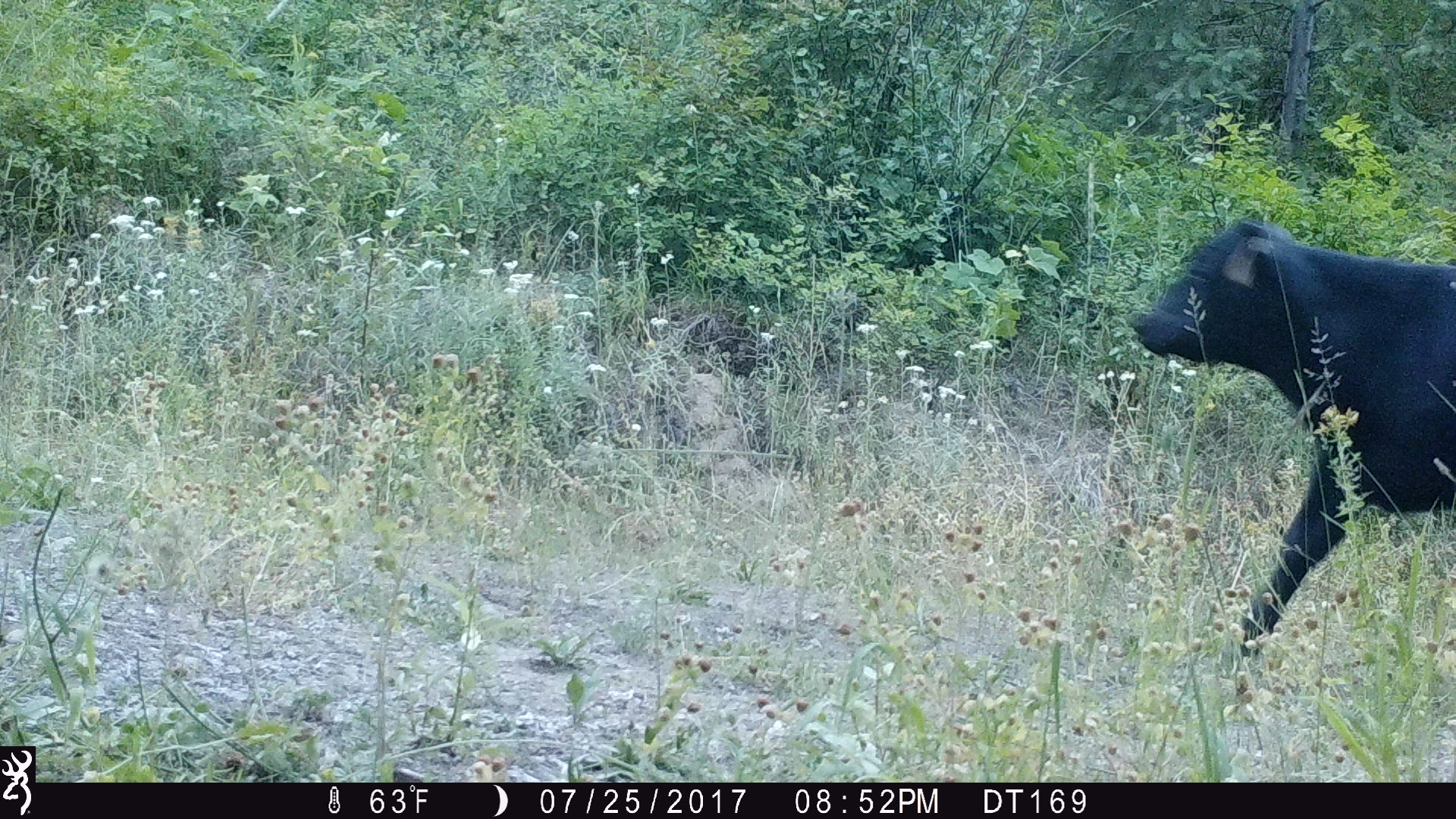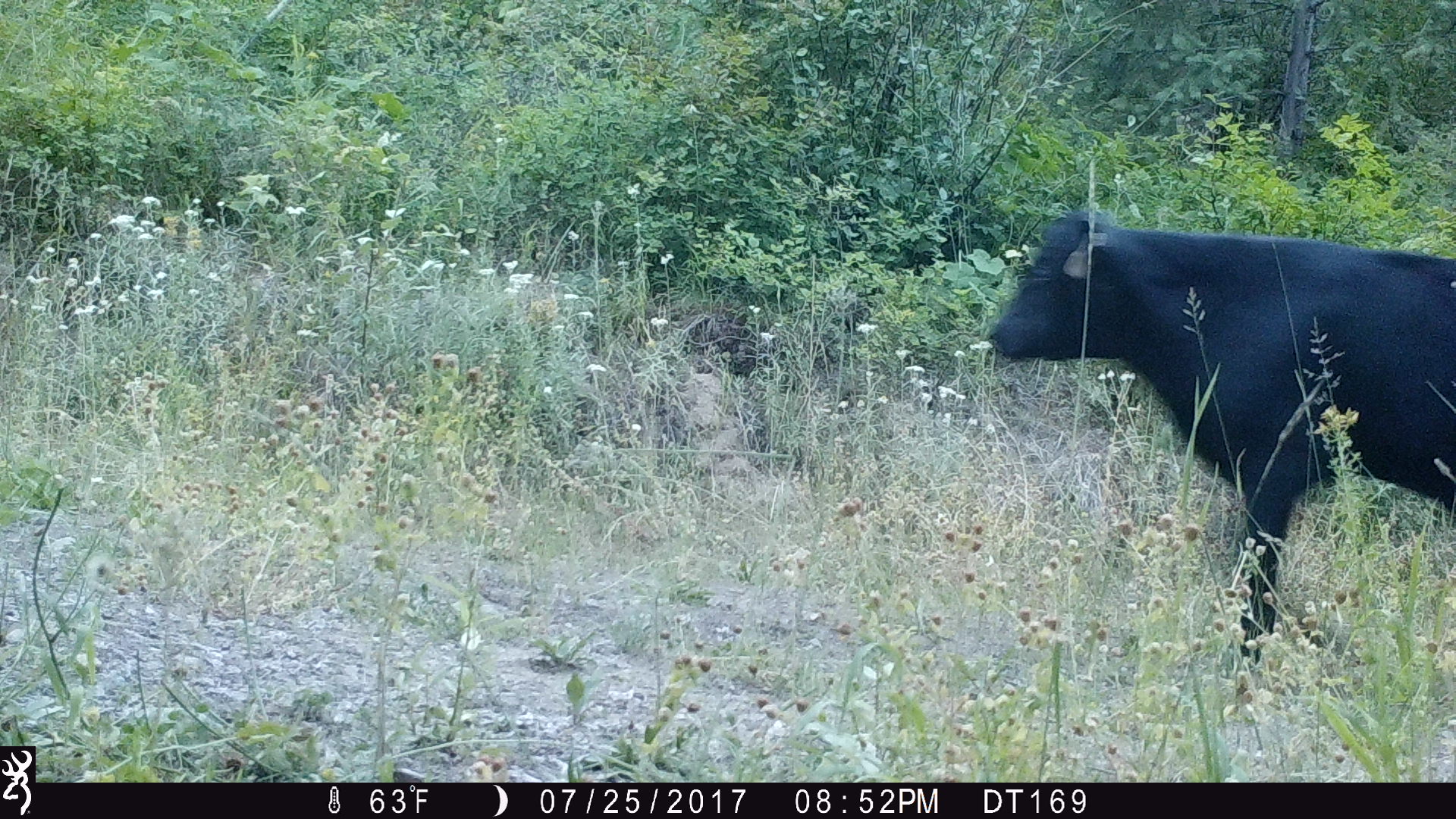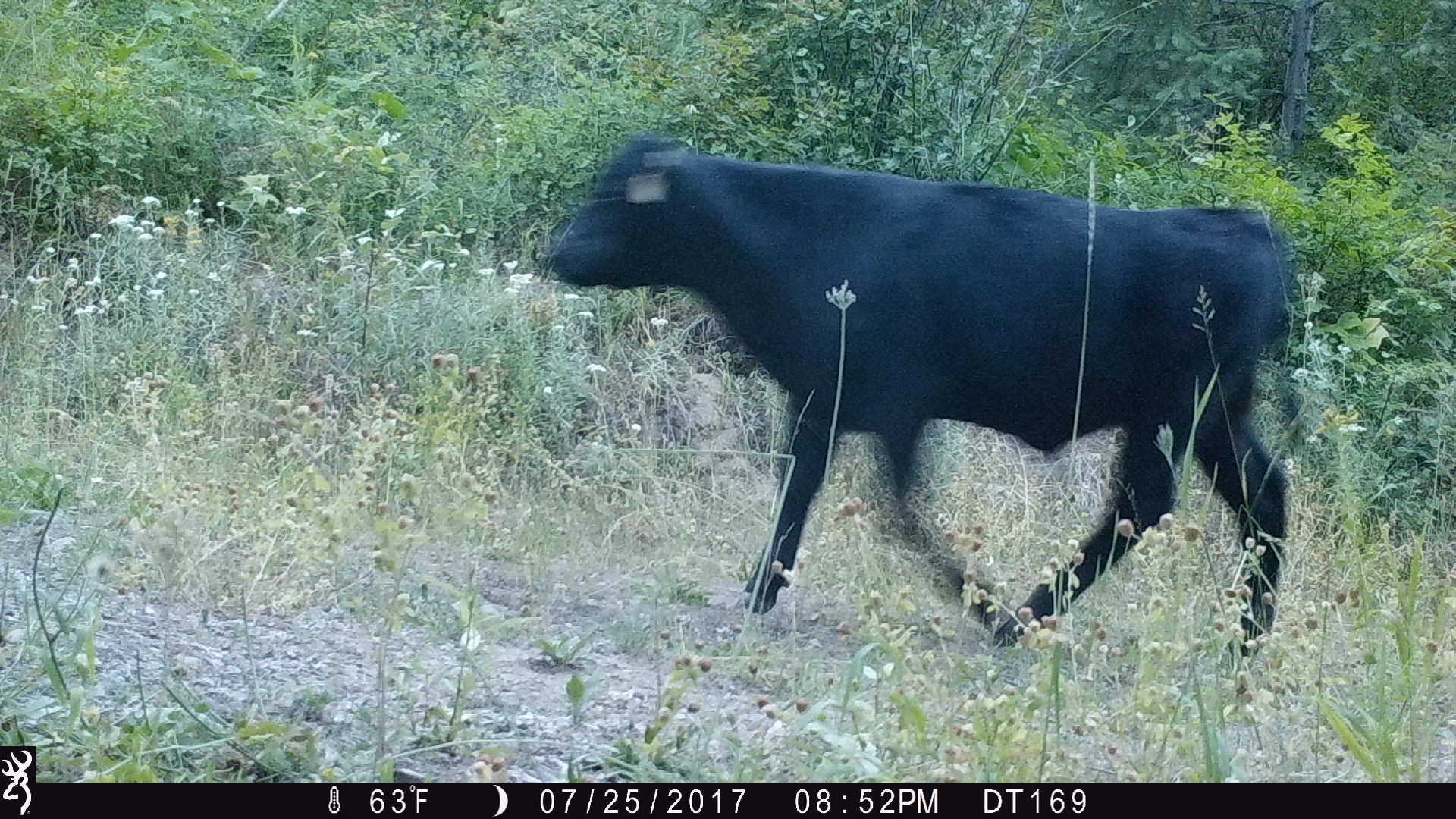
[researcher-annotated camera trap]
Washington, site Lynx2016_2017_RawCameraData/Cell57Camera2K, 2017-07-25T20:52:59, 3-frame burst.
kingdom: Animalia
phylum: Chordata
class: Mammalia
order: Artiodactyla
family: Bovidae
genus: Bos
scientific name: Bos taurus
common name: domestic cattle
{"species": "domestic cattle (Bos taurus)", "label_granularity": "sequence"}